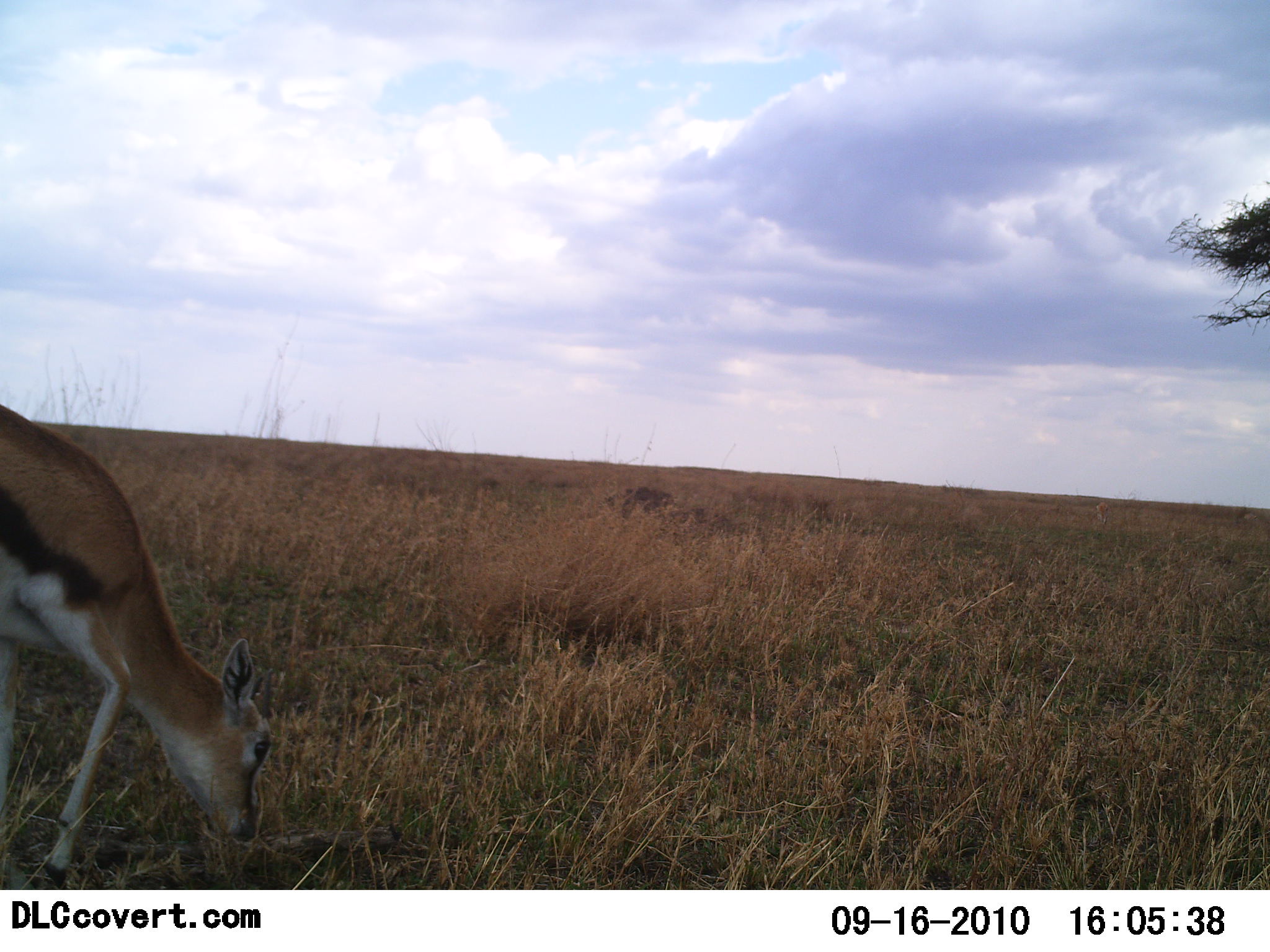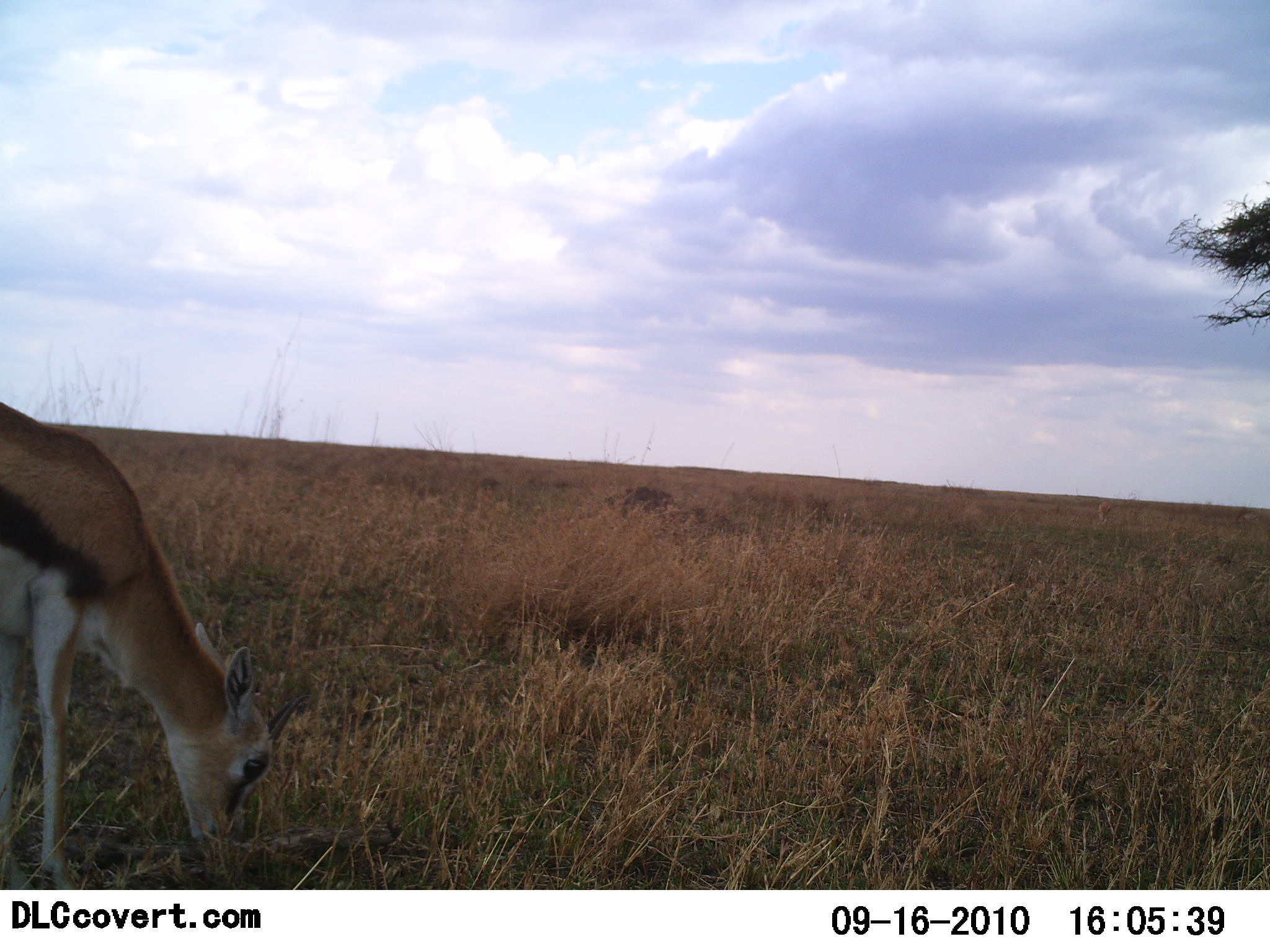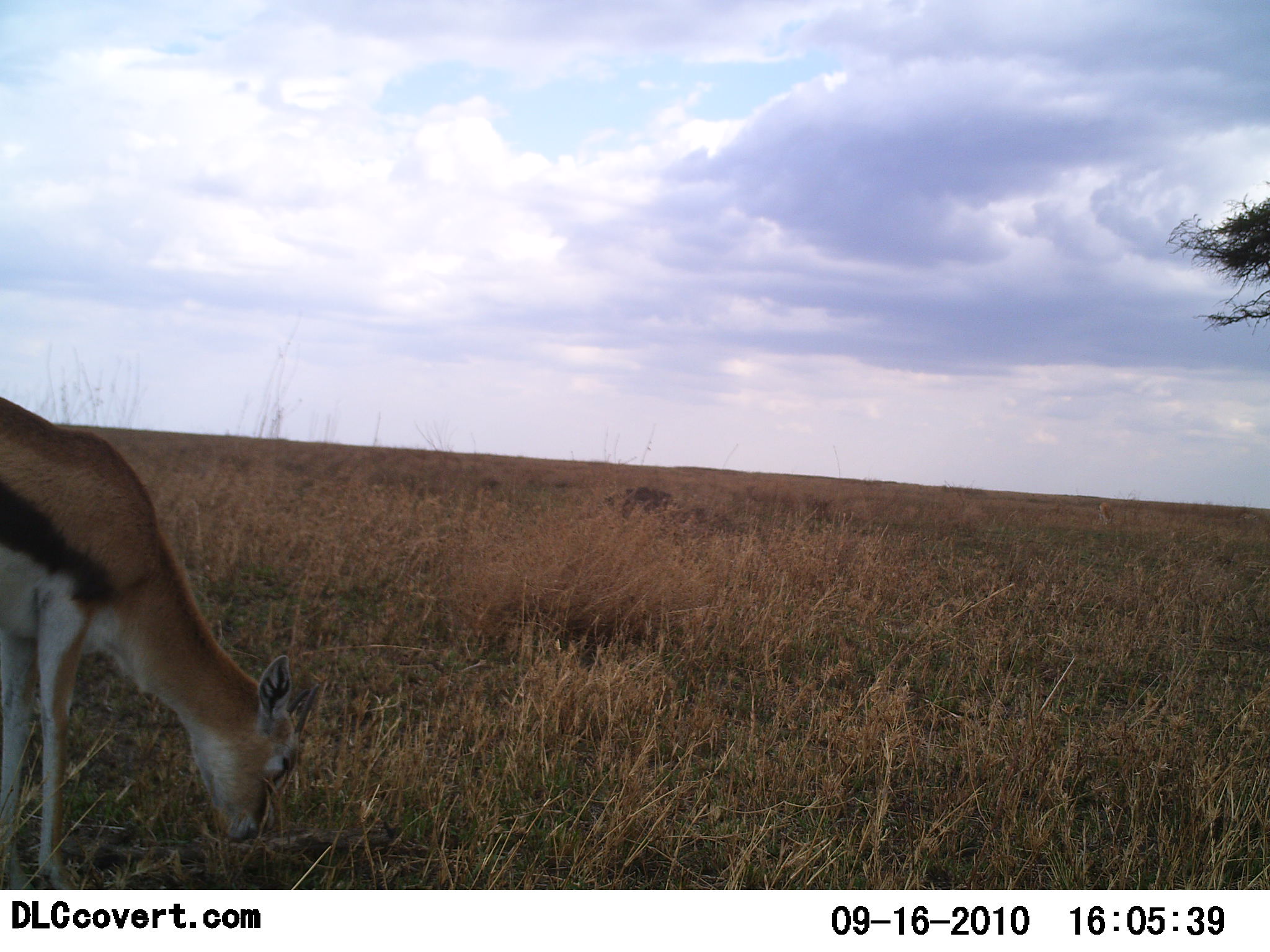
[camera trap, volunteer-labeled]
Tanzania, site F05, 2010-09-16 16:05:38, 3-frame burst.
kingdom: Animalia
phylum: Chordata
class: Mammalia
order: Artiodactyla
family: Bovidae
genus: Eudorcas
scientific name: Eudorcas thomsonii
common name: thomson's gazelle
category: gazellethomsons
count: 1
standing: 13%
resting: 0%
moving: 0%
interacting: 0%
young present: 7%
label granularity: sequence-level